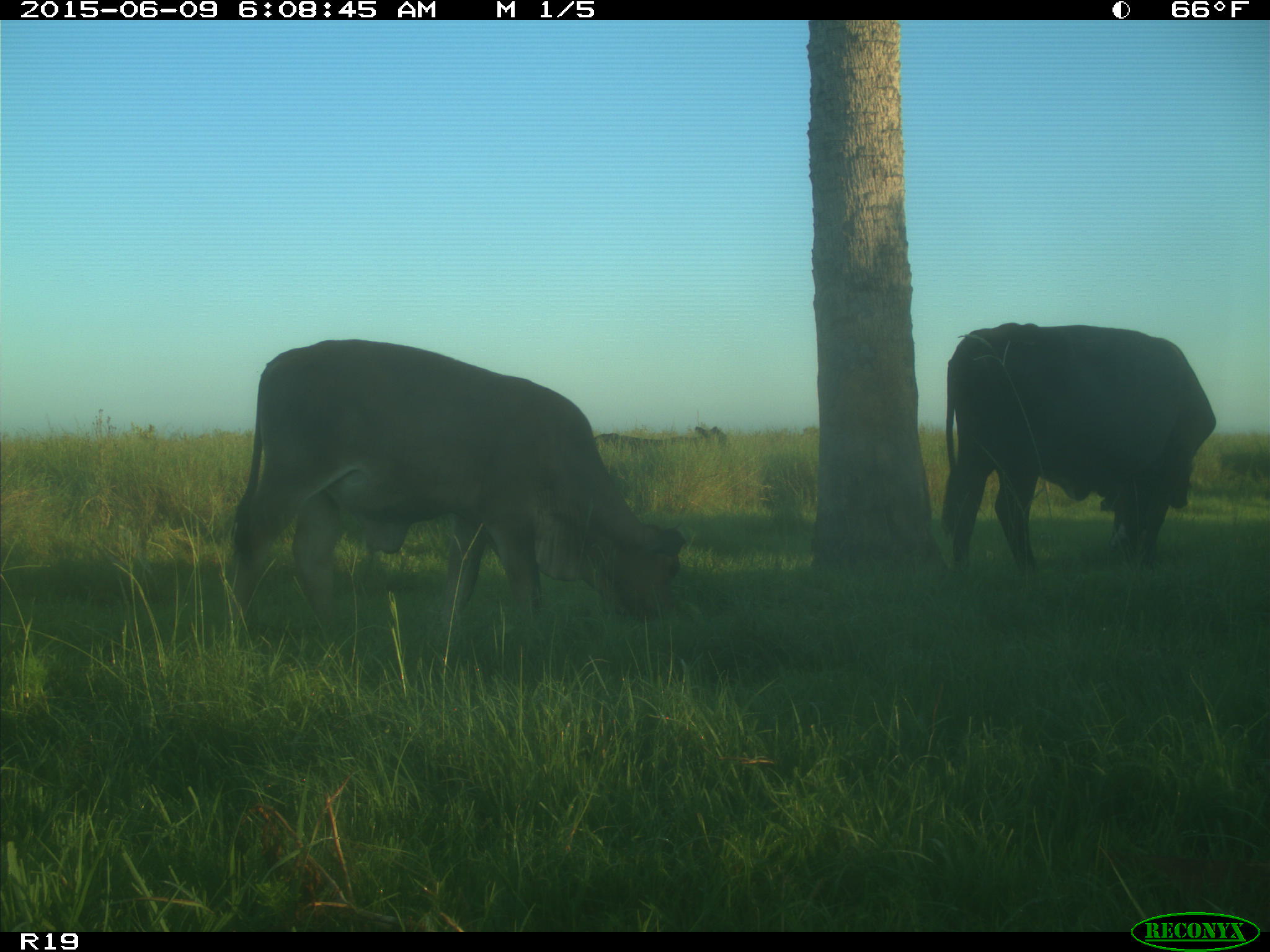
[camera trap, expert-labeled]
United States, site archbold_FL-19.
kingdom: Animalia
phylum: Chordata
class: Mammalia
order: Artiodactyla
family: Bovidae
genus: Bos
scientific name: Bos taurus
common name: domestic cow